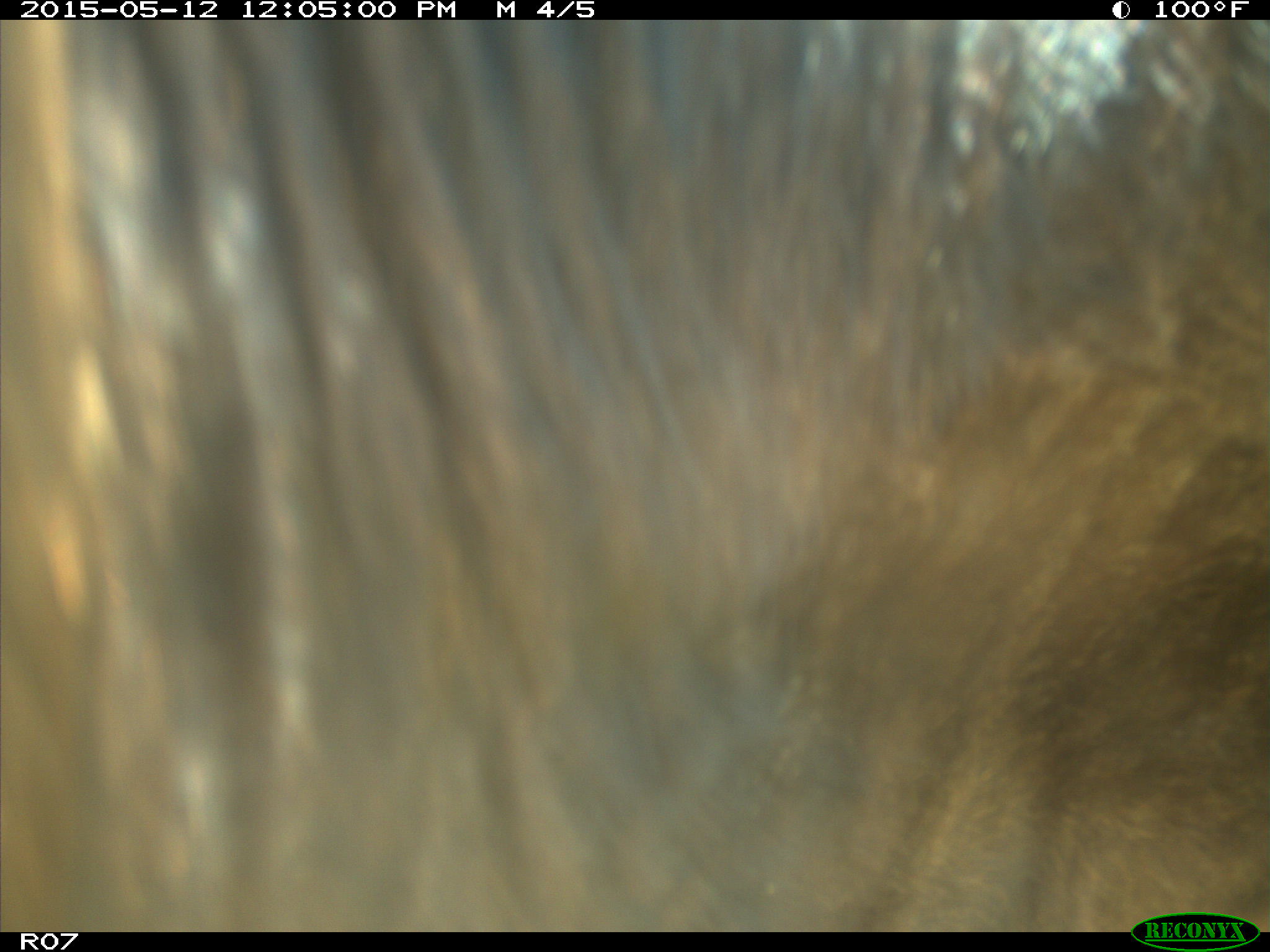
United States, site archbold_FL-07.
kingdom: Animalia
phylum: Chordata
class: Mammalia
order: Artiodactyla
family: Bovidae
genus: Bos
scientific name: Bos taurus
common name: domestic cow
Bos taurus (domestic cow).